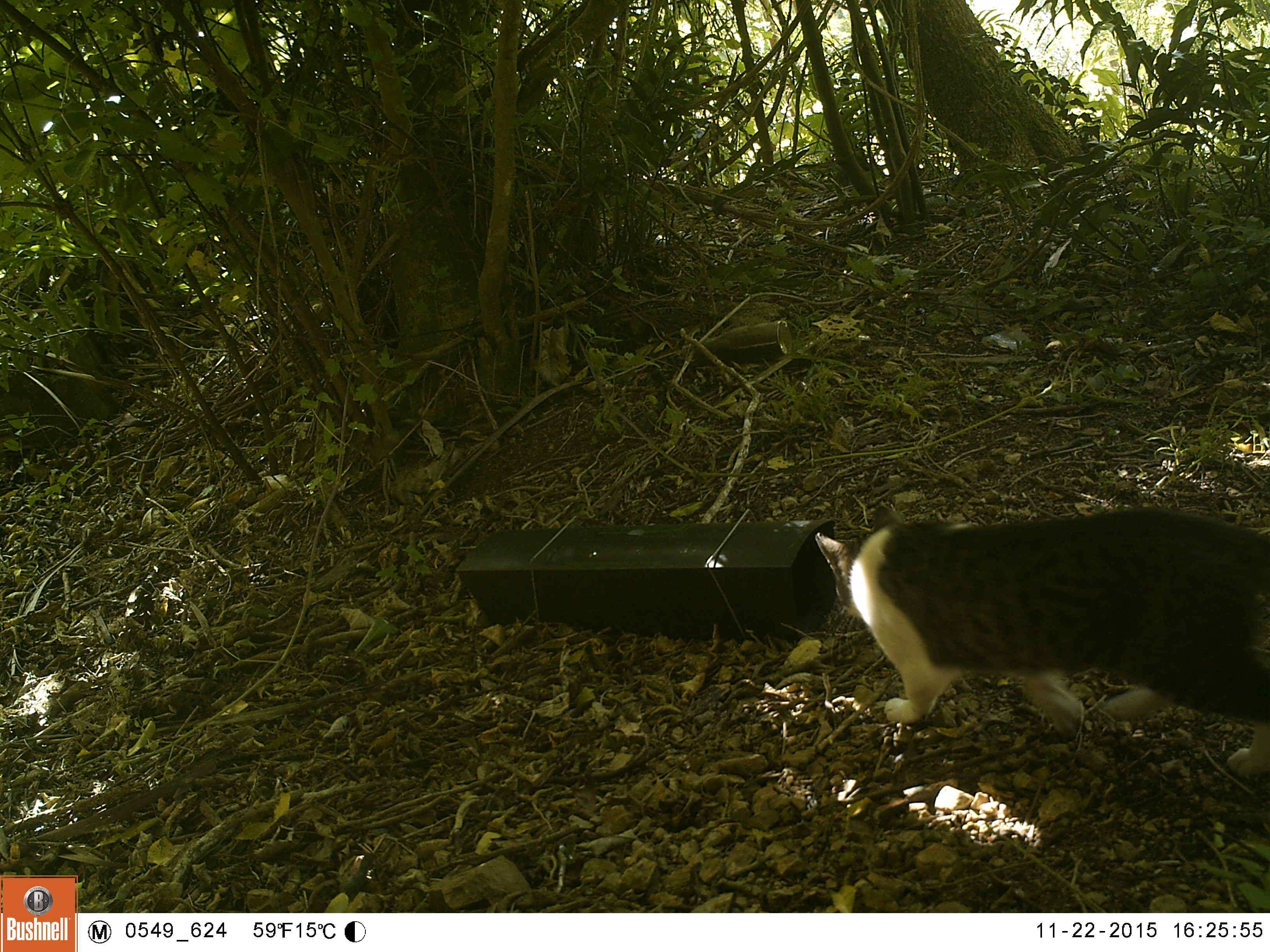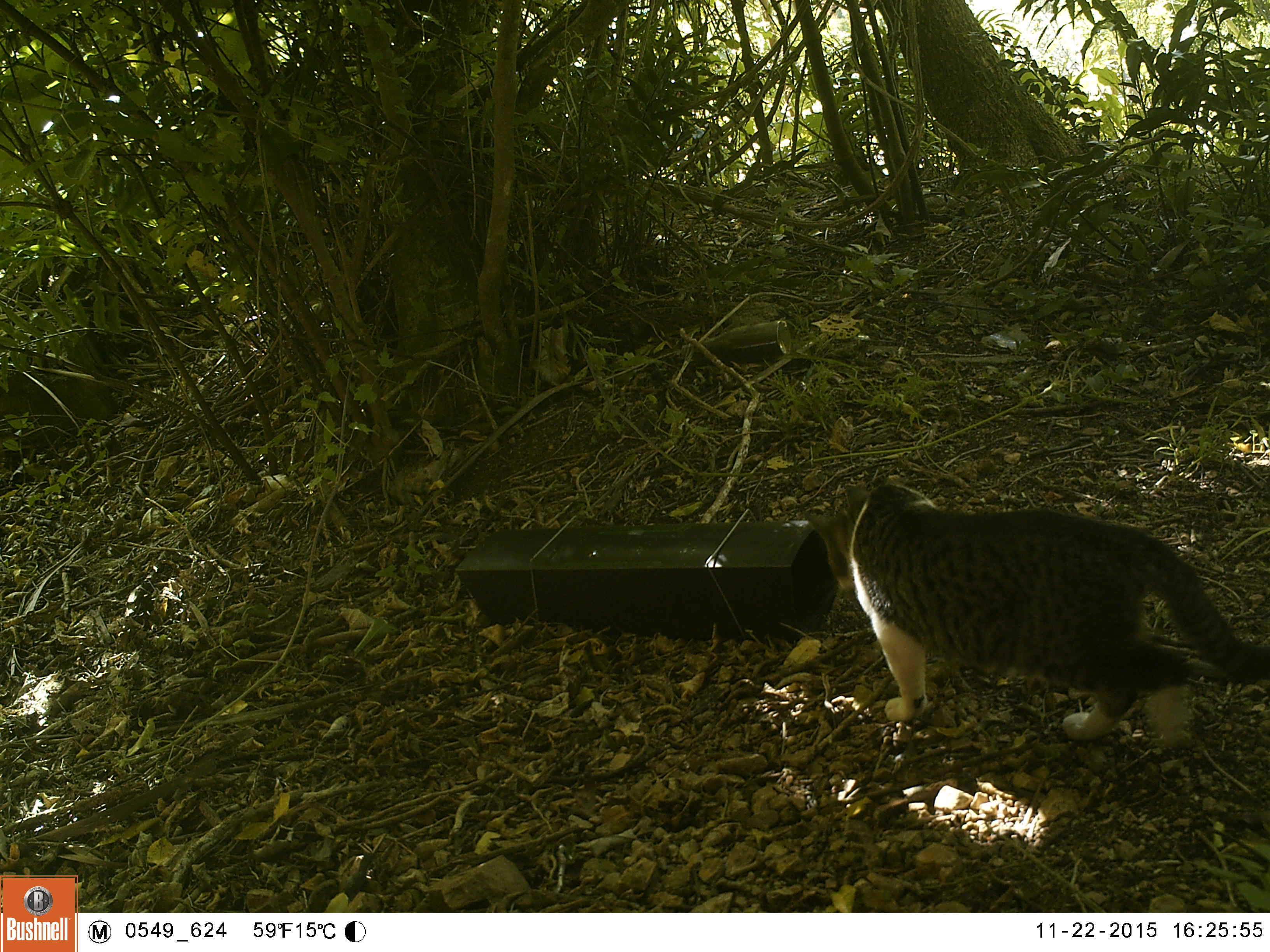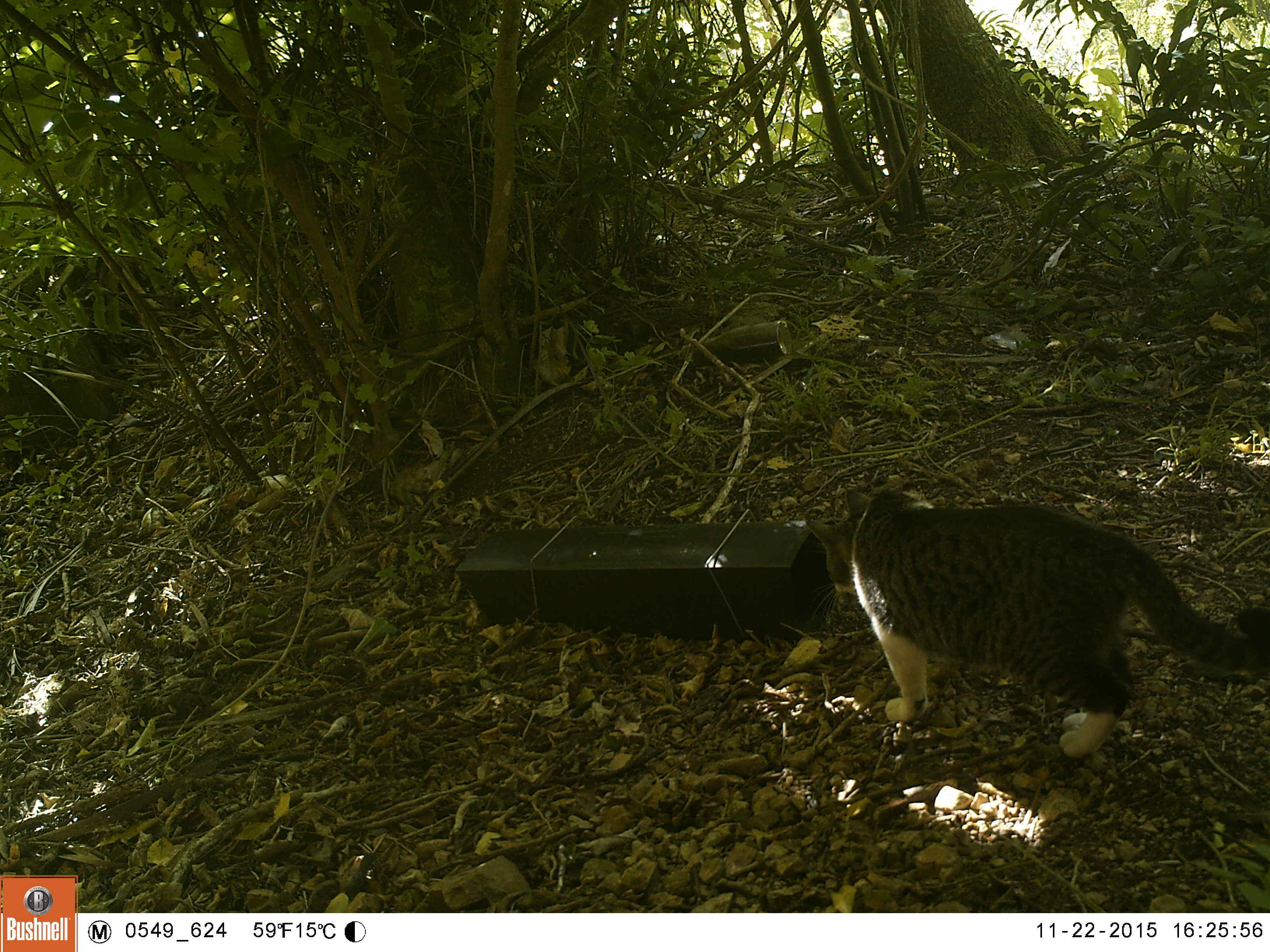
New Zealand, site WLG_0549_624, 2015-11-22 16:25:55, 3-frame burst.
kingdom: Animalia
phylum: Chordata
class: Mammalia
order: Carnivora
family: Felidae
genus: Felis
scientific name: Felis catus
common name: domestic cat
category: cat